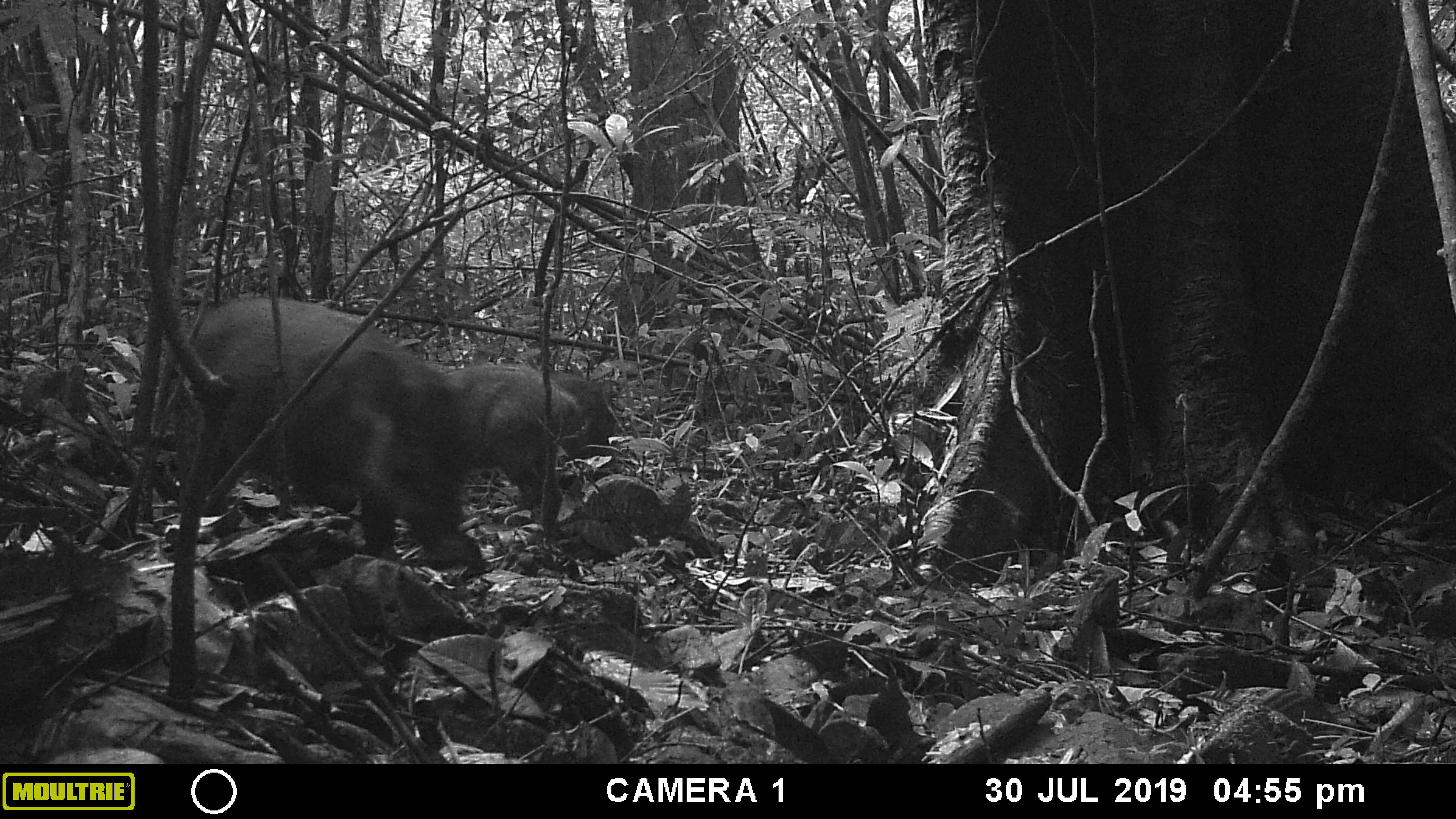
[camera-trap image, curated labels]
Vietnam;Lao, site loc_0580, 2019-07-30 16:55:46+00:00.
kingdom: Animalia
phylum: Chordata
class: Mammalia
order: Artiodactyla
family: Suidae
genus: Sus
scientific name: Sus scrofa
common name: eurasian wild pig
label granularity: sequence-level